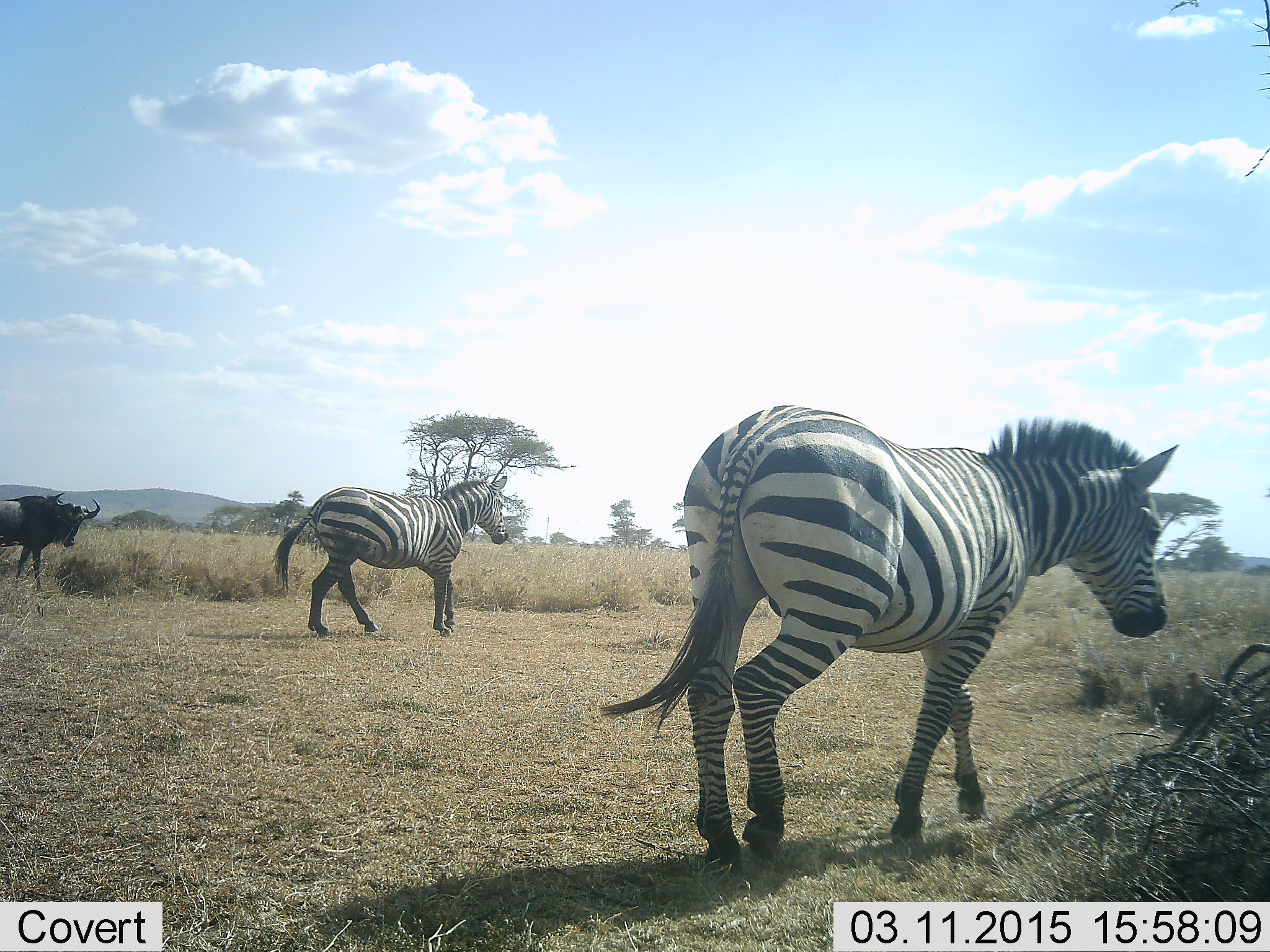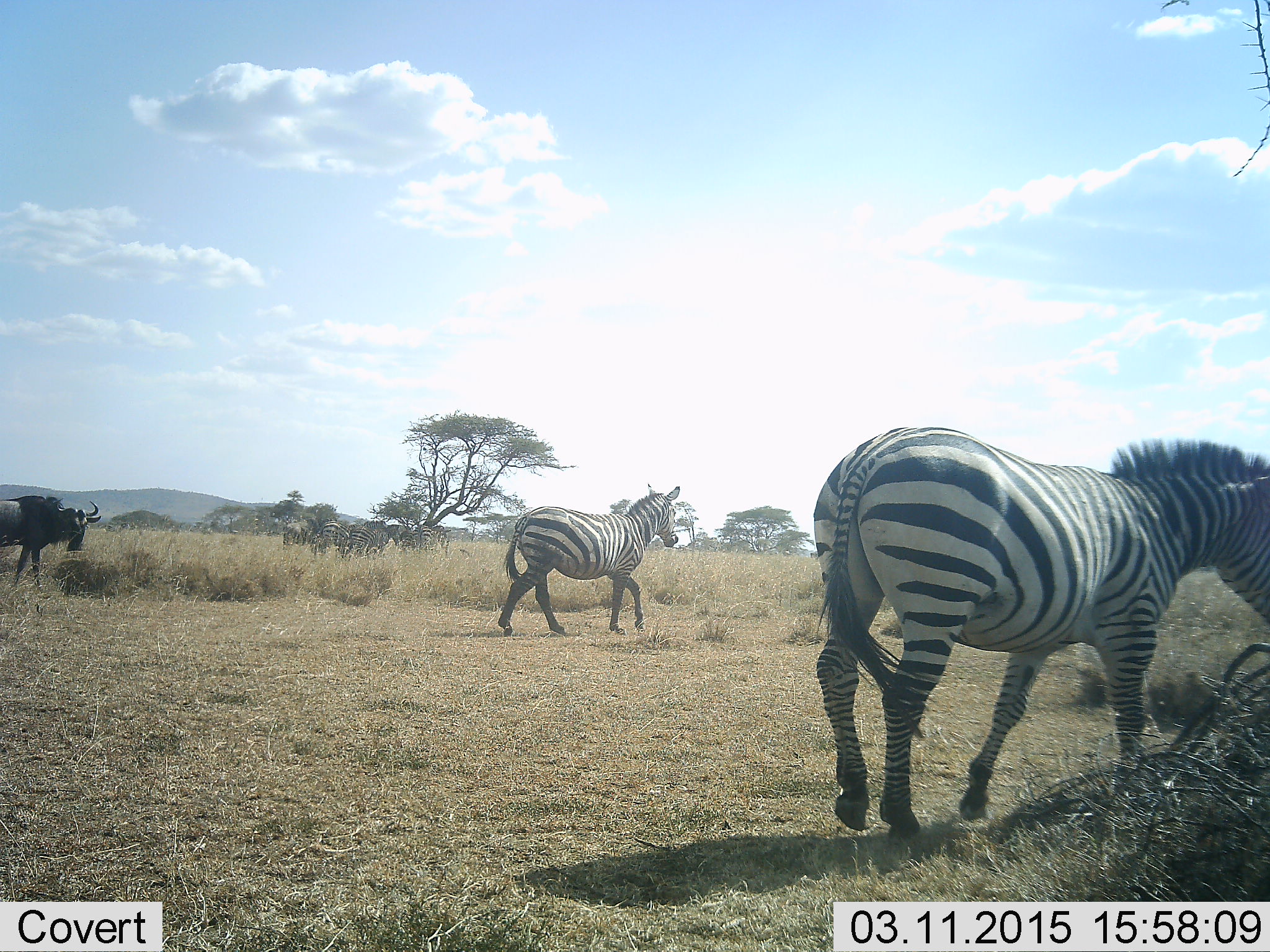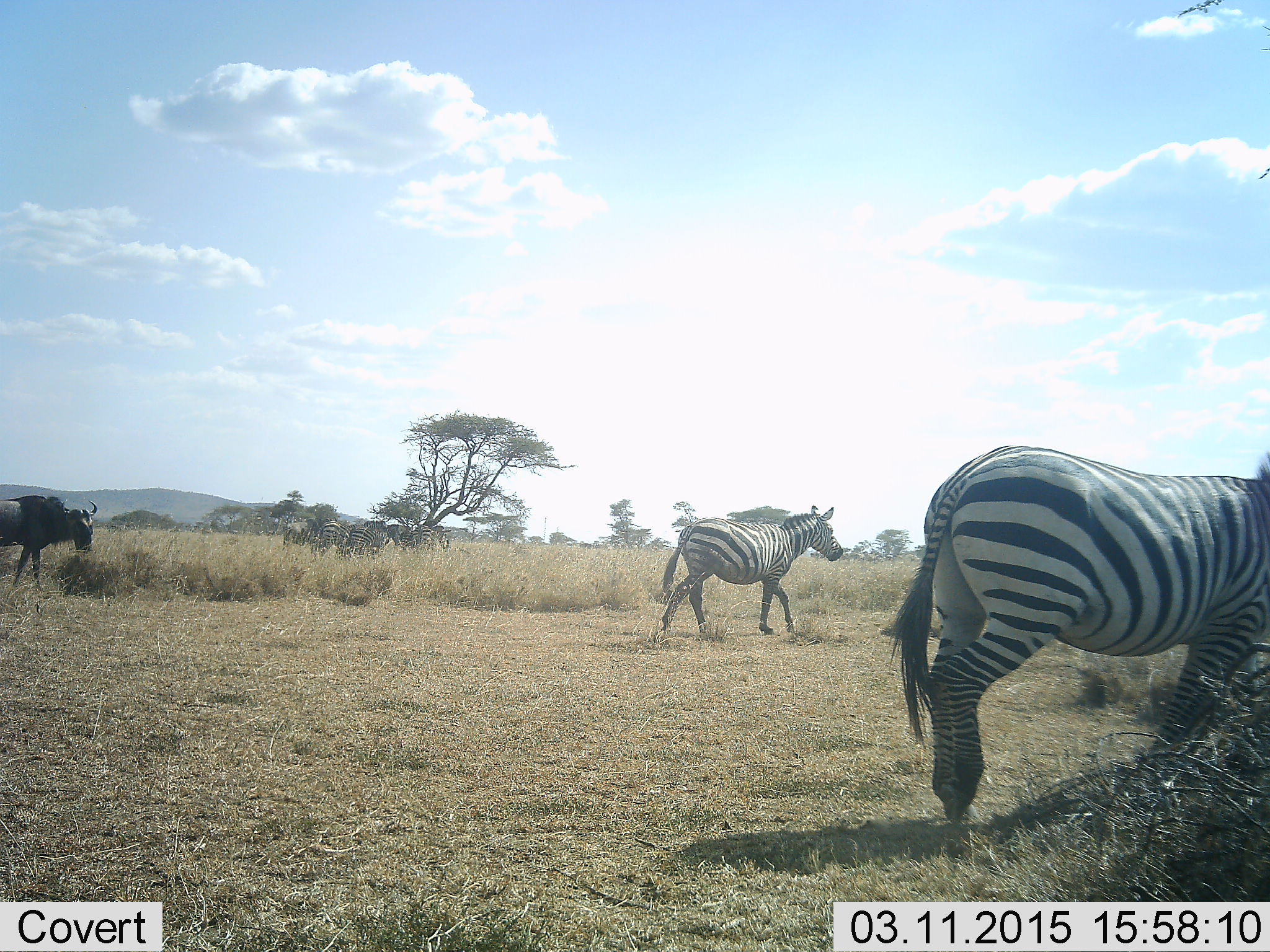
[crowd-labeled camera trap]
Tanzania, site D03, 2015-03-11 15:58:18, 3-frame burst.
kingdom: Animalia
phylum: Chordata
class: Mammalia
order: Artiodactyla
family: Bovidae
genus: Connochaetes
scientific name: Connochaetes taurinus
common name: blue wildebeest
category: wildebeest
Wildebeest (blue wildebeest) (Connochaetes taurinus), count 1. Behavior (volunteer vote fractions): standing 70%, resting 0%, moving 20%, interacting 0%. Young present (vote fraction): 0%. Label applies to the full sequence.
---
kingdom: Animalia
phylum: Chordata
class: Mammalia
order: Perissodactyla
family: Equidae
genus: Equus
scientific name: Equus quagga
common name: plains zebra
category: zebra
Zebra (plains zebra) (Equus quagga), count 2. Behavior (volunteer vote fractions): standing 33%, resting 0%, moving 100%, interacting 0%. Young present (vote fraction): 0%. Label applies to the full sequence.